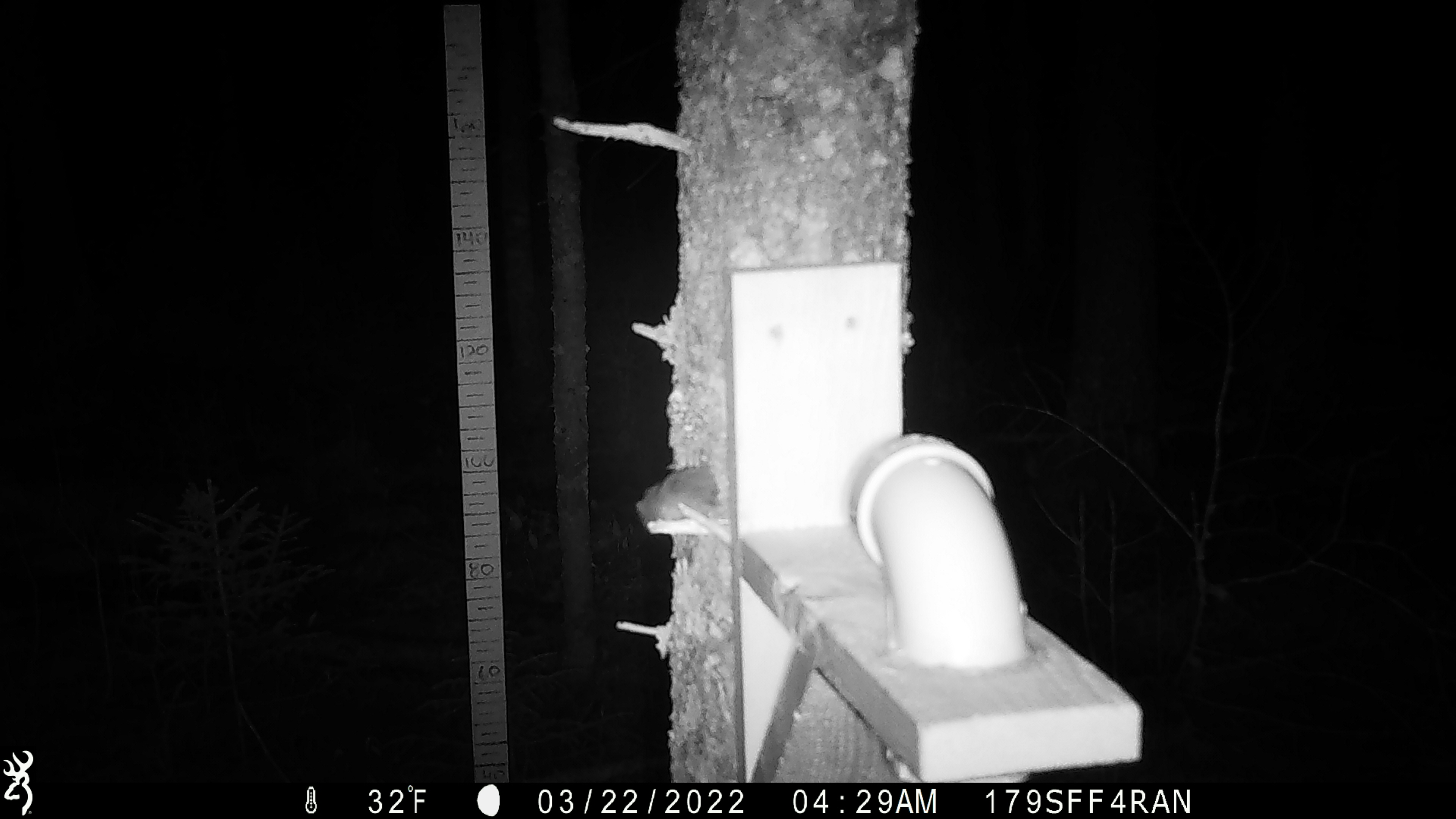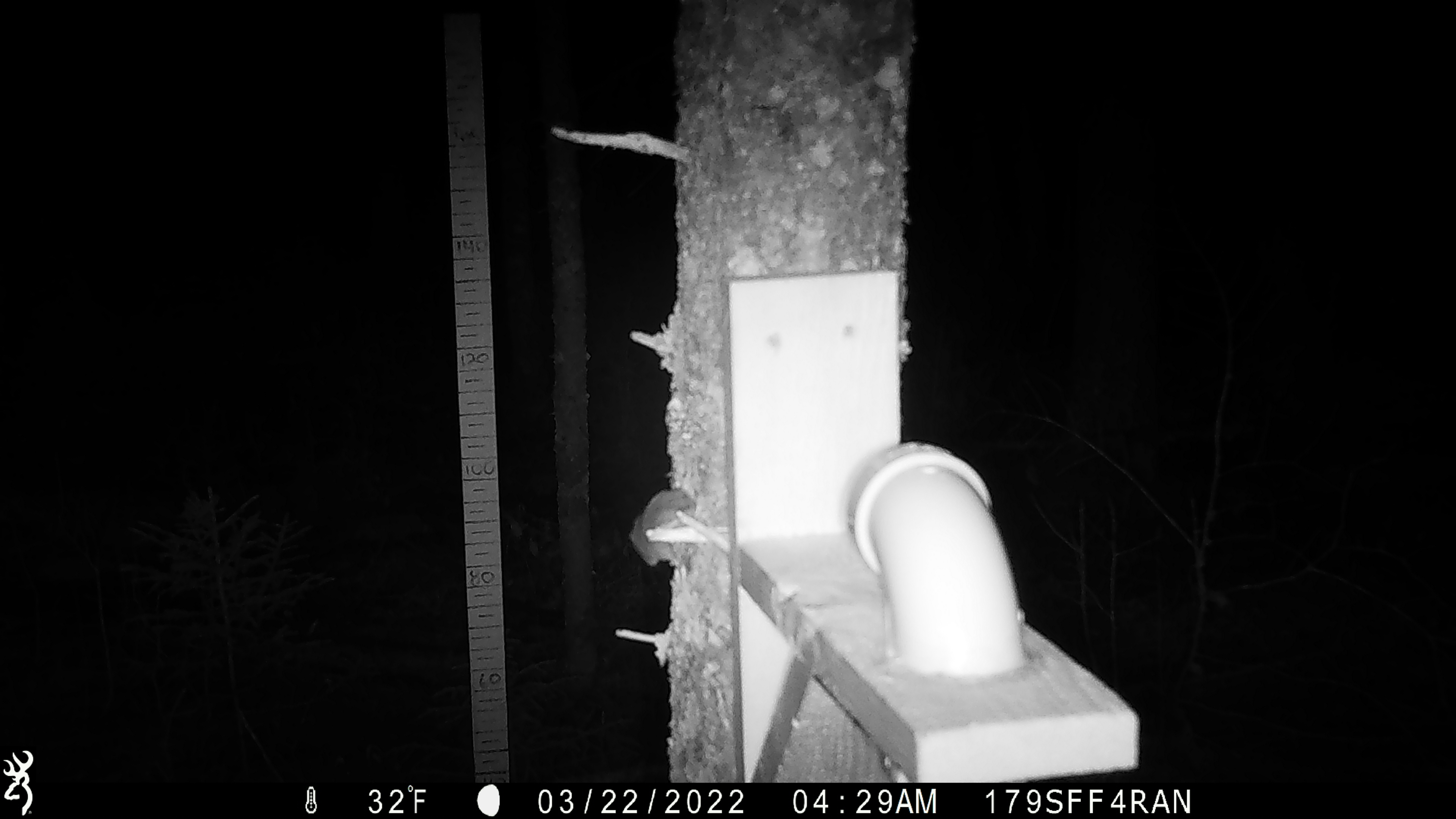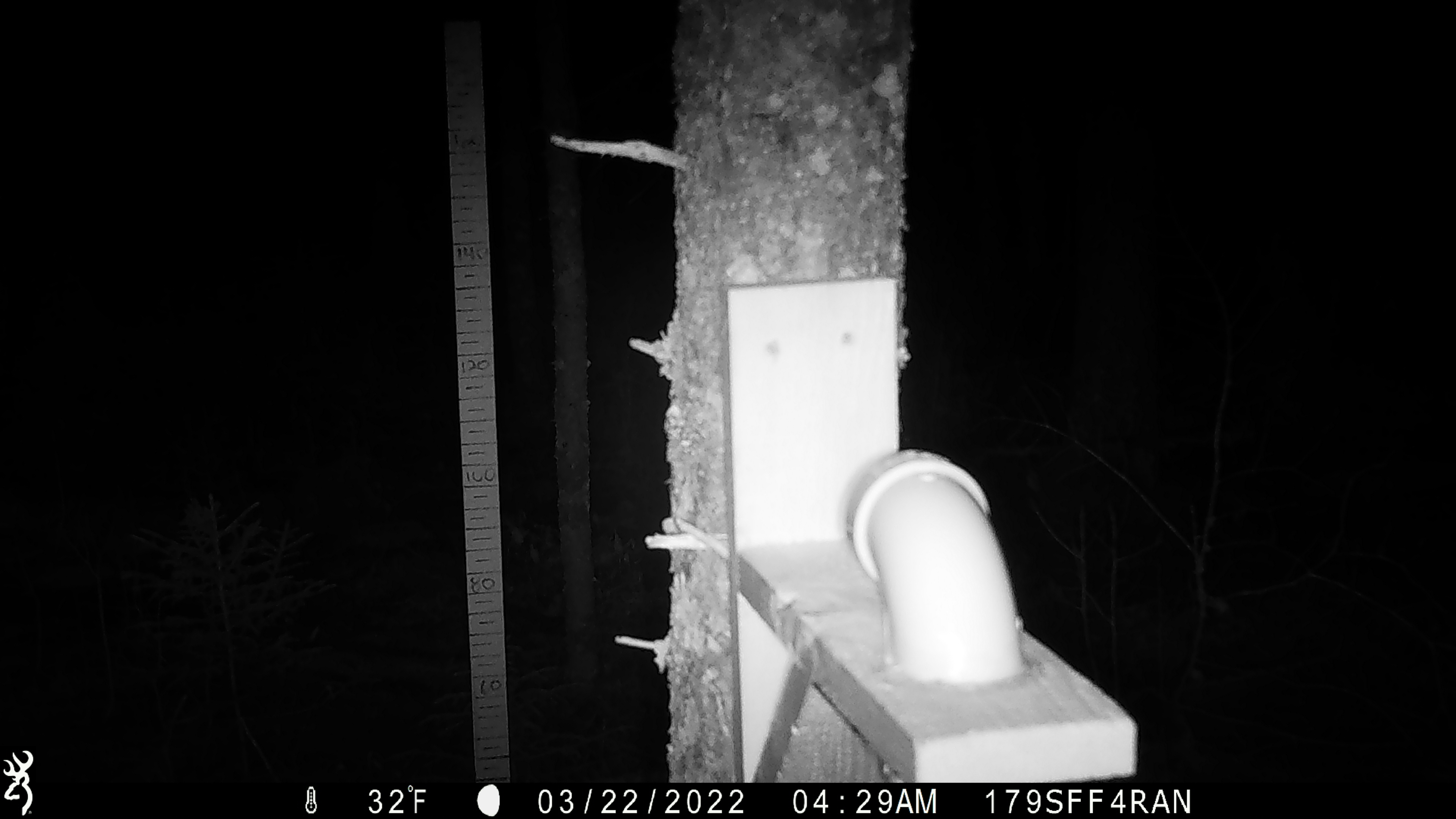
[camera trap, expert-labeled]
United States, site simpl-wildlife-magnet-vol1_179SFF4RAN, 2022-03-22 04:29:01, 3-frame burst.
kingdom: Animalia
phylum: Chordata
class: Mammalia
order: Rodentia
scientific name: Rodentia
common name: mouse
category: mouse sp.